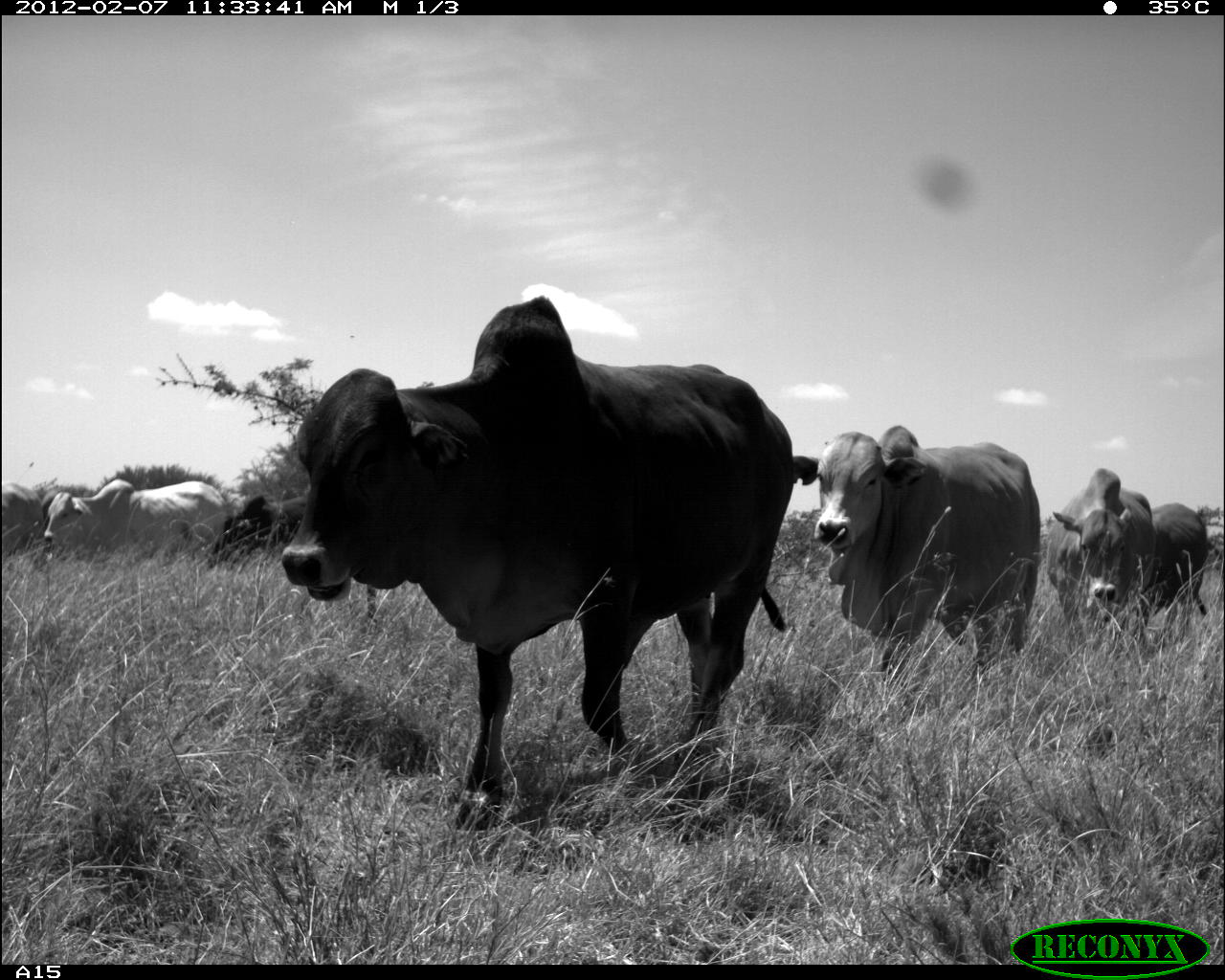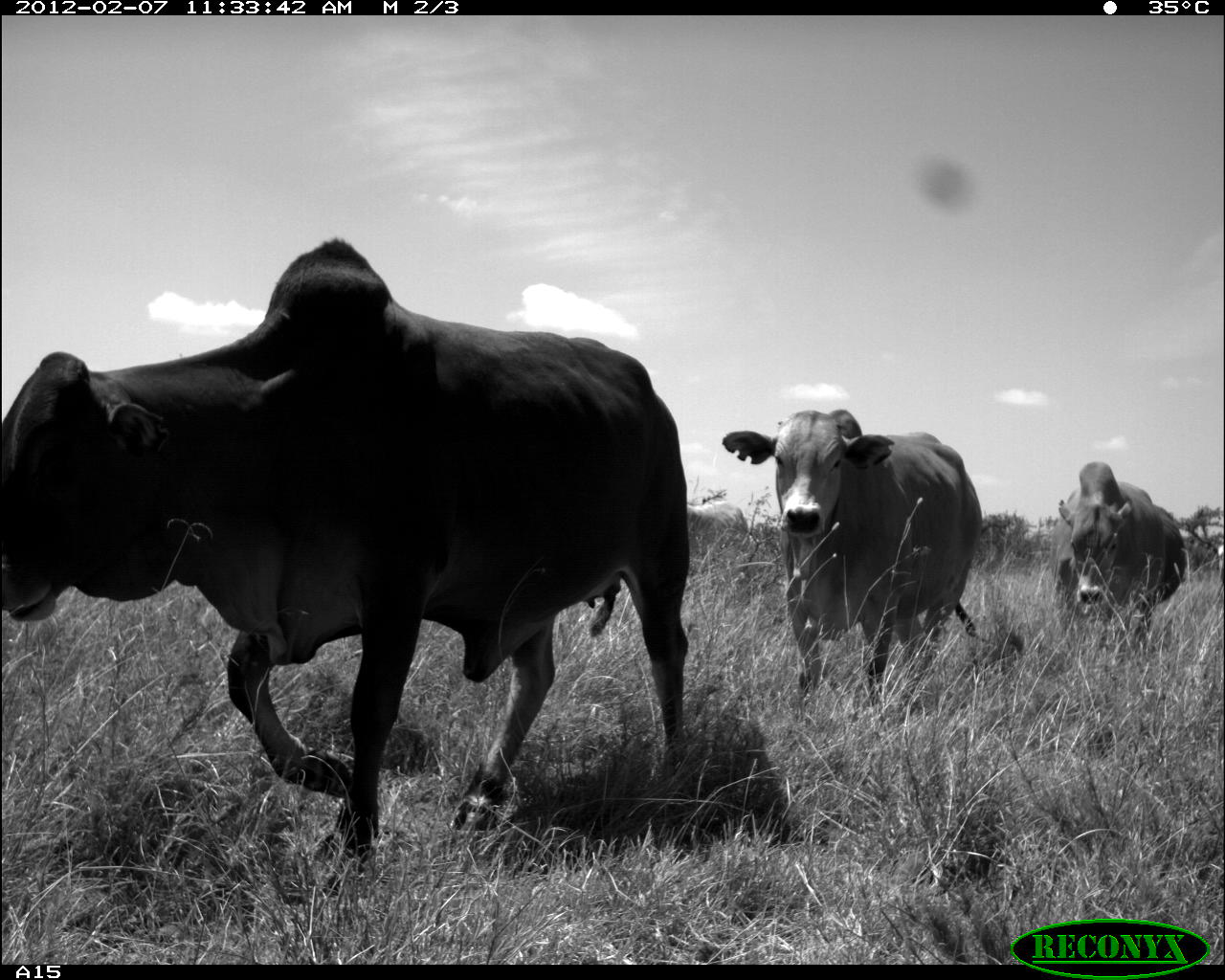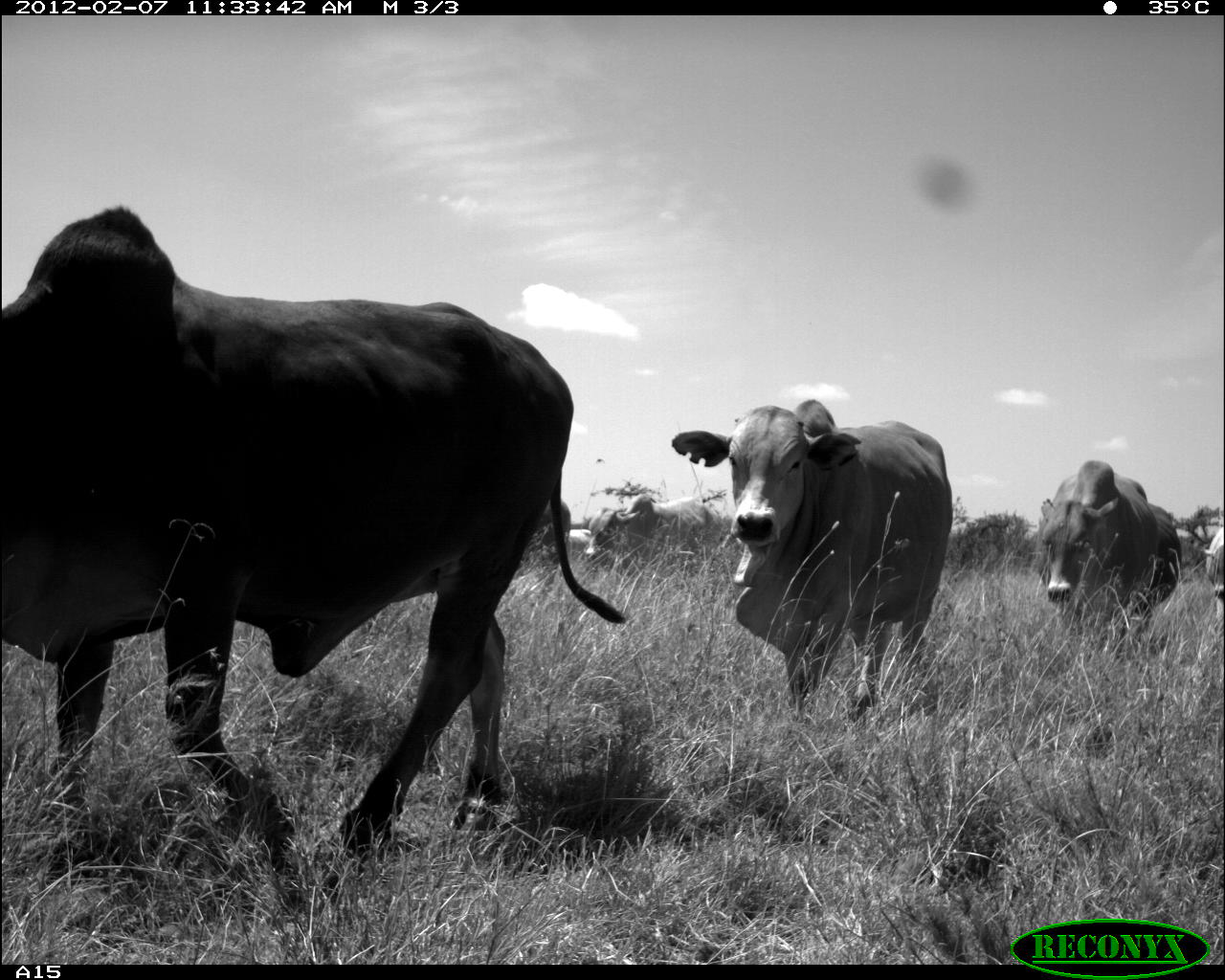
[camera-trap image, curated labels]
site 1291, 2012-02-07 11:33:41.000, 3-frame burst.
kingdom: Animalia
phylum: Chordata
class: Mammalia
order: Artiodactyla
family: Bovidae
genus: Bos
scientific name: Bos taurus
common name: domestic cattle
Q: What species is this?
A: Bos taurus (domestic cattle).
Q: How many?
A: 6.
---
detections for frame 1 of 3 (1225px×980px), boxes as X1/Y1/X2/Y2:
bos taurus: 277/296/797/825; 790/424/1042/666; 1041/467/1146/638; 42/478/225/571; 206/483/307/569; 1147/499/1210/626; 2/481/56/554